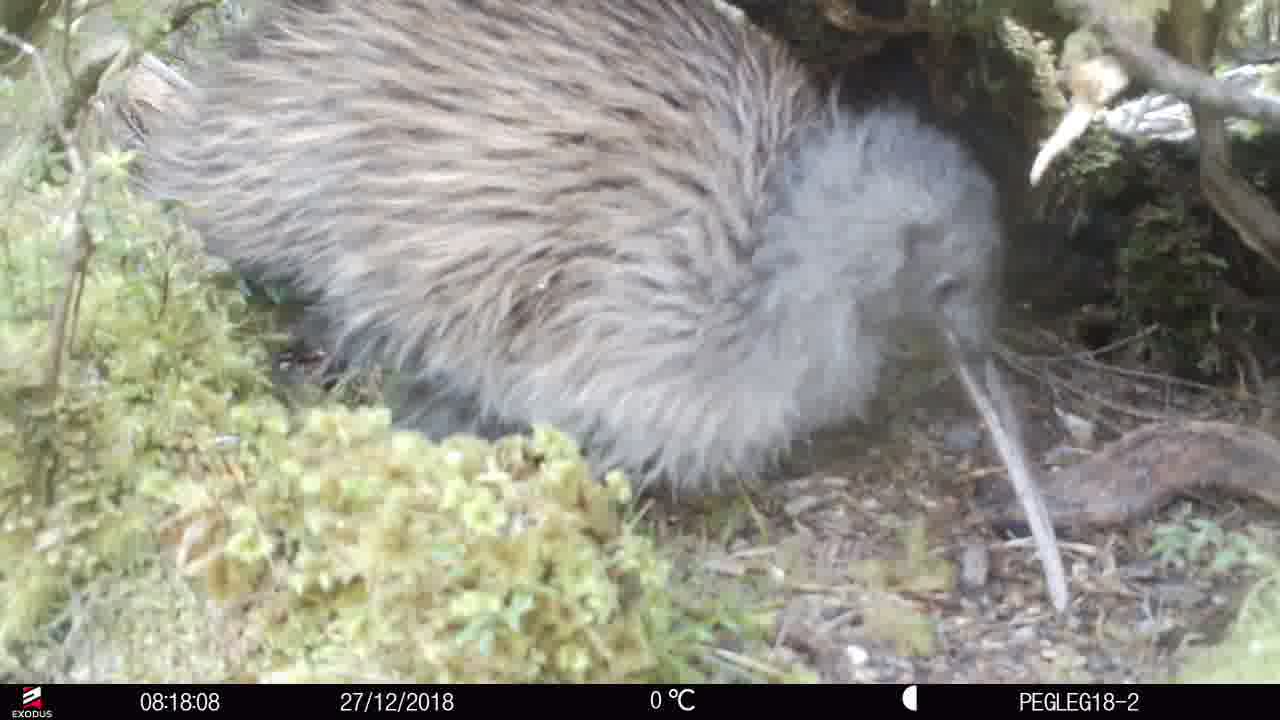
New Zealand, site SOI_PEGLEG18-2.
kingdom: Animalia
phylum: Chordata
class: Aves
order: Apterygiformes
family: Apterygidae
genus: Apteryx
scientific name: Apteryx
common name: kiwi